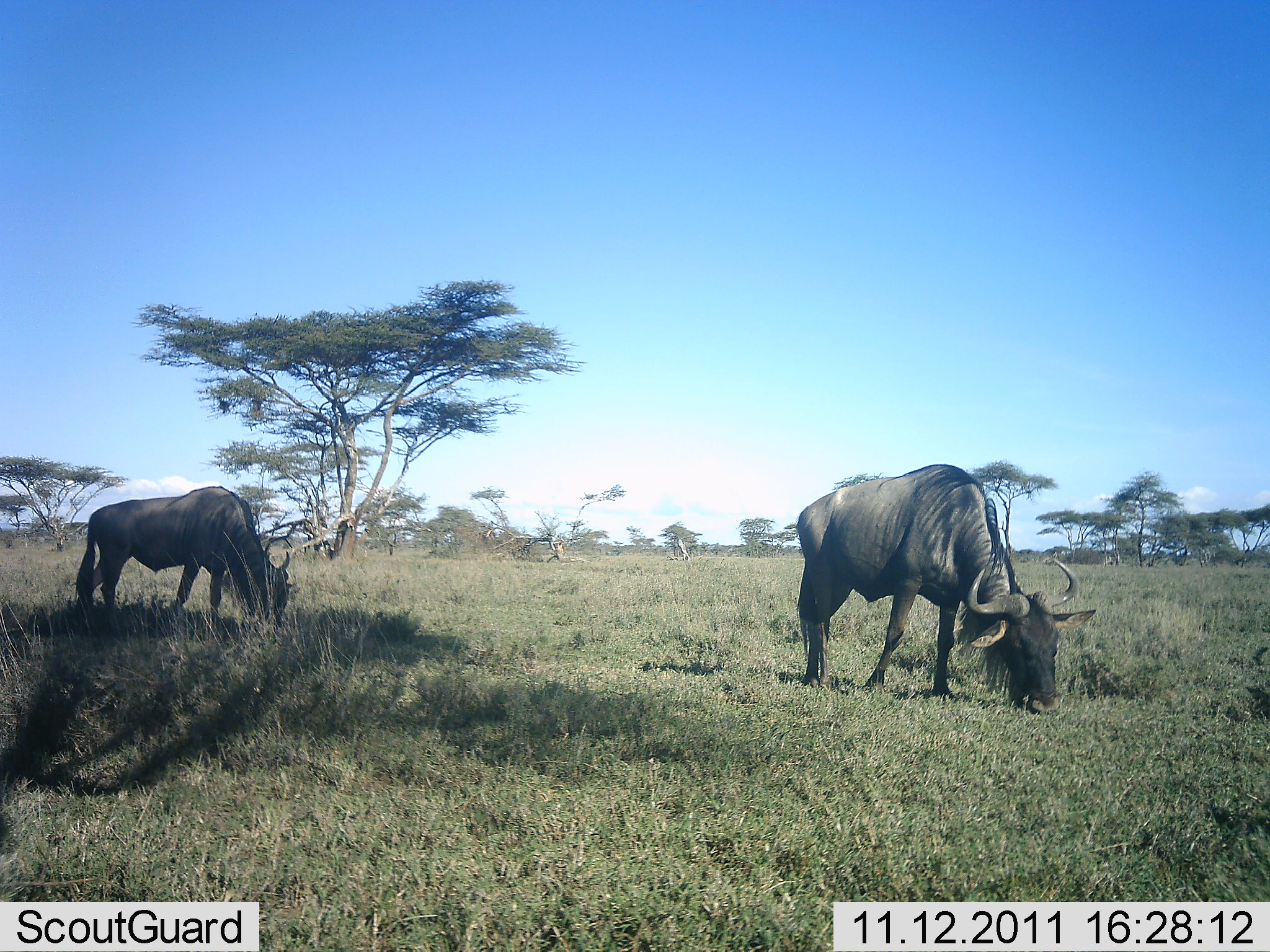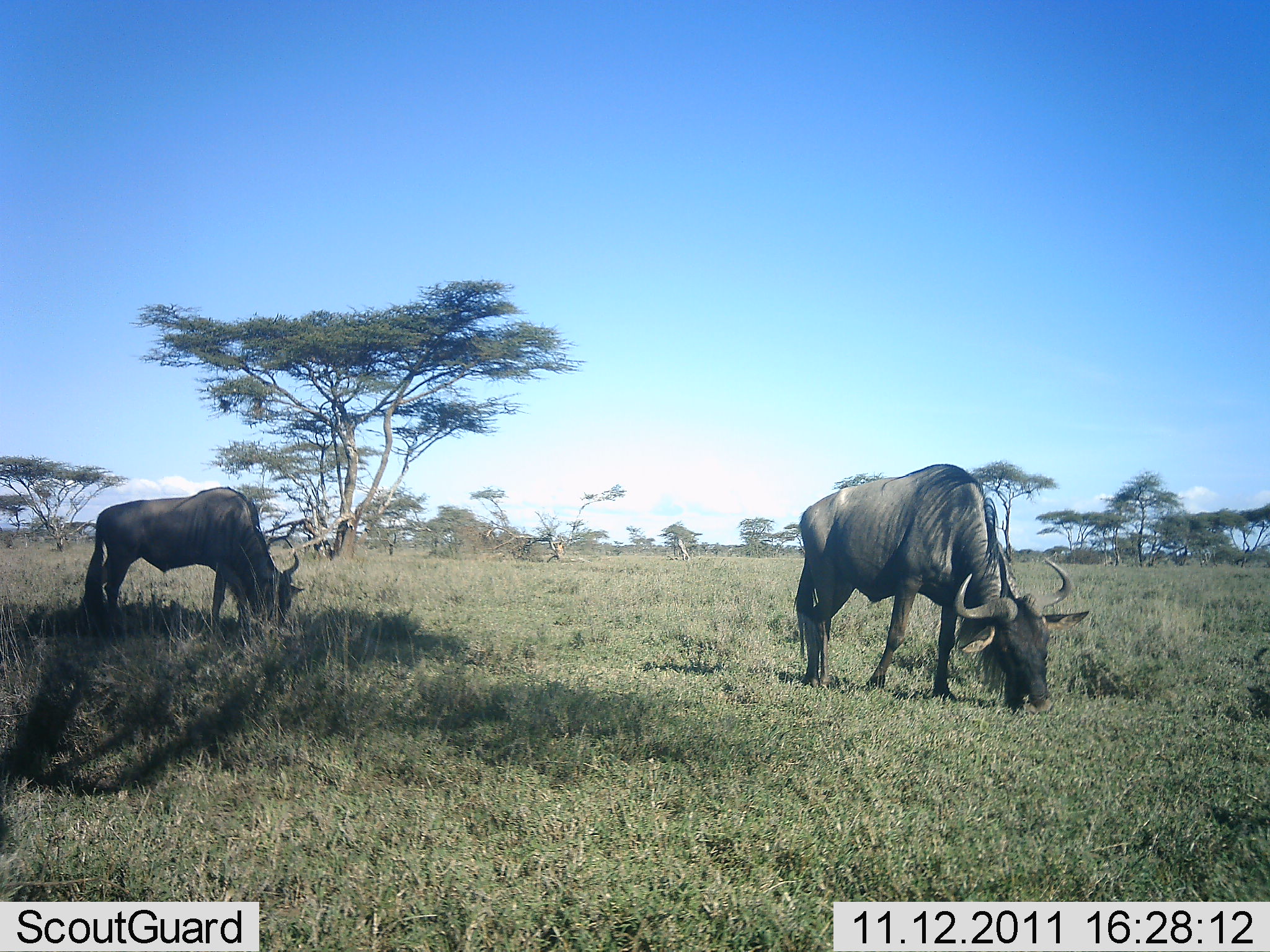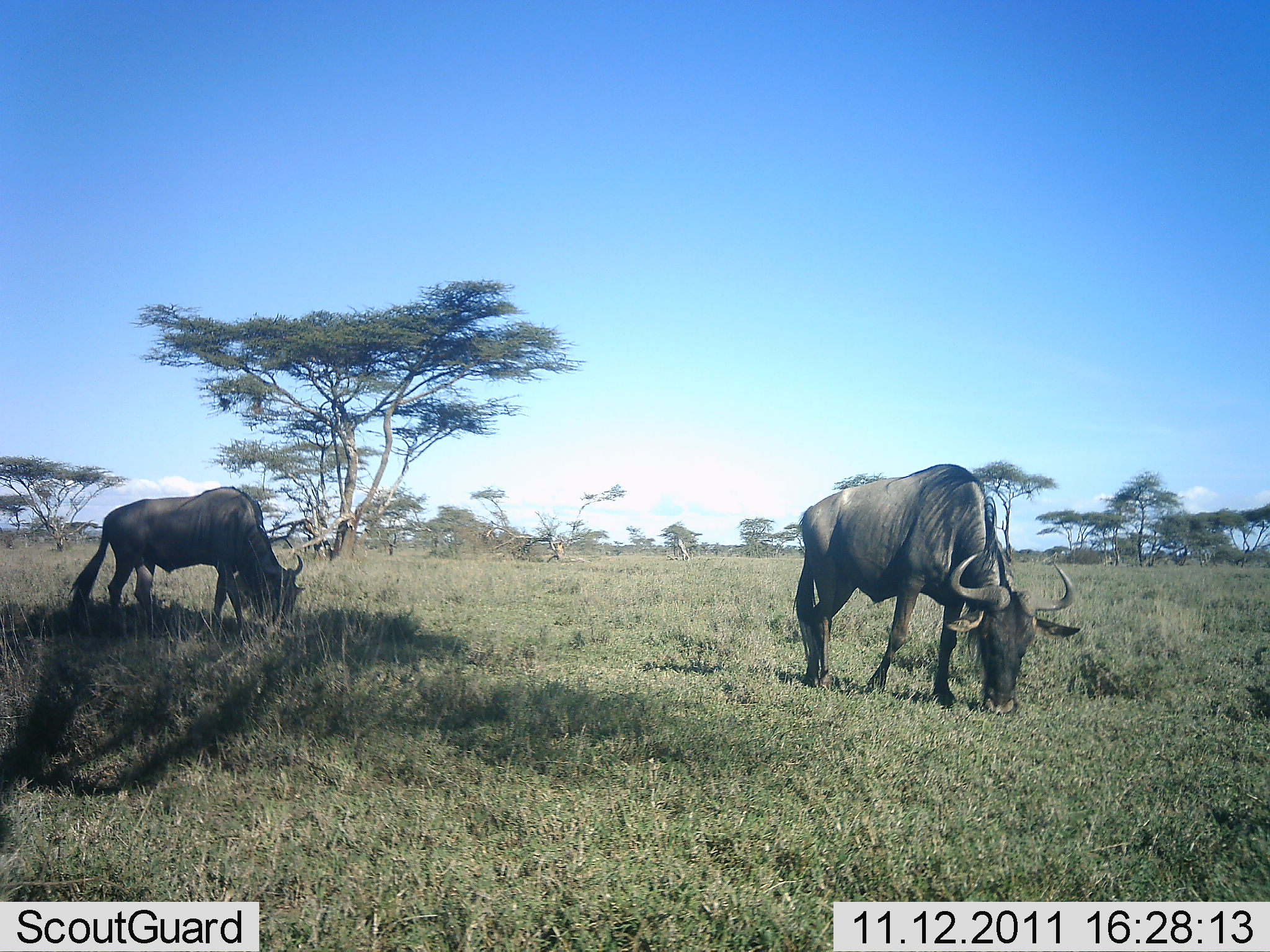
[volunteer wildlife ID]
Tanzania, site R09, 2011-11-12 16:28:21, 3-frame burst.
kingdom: Animalia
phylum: Chordata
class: Mammalia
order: Artiodactyla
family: Bovidae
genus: Connochaetes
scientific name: Connochaetes taurinus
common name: blue wildebeest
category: wildebeest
Wildebeest (blue wildebeest) (Connochaetes taurinus), count 2. Behavior (volunteer vote fractions): standing 18%, resting 9%, moving 9%, interacting 0%. Young present (vote fraction): 0%. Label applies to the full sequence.